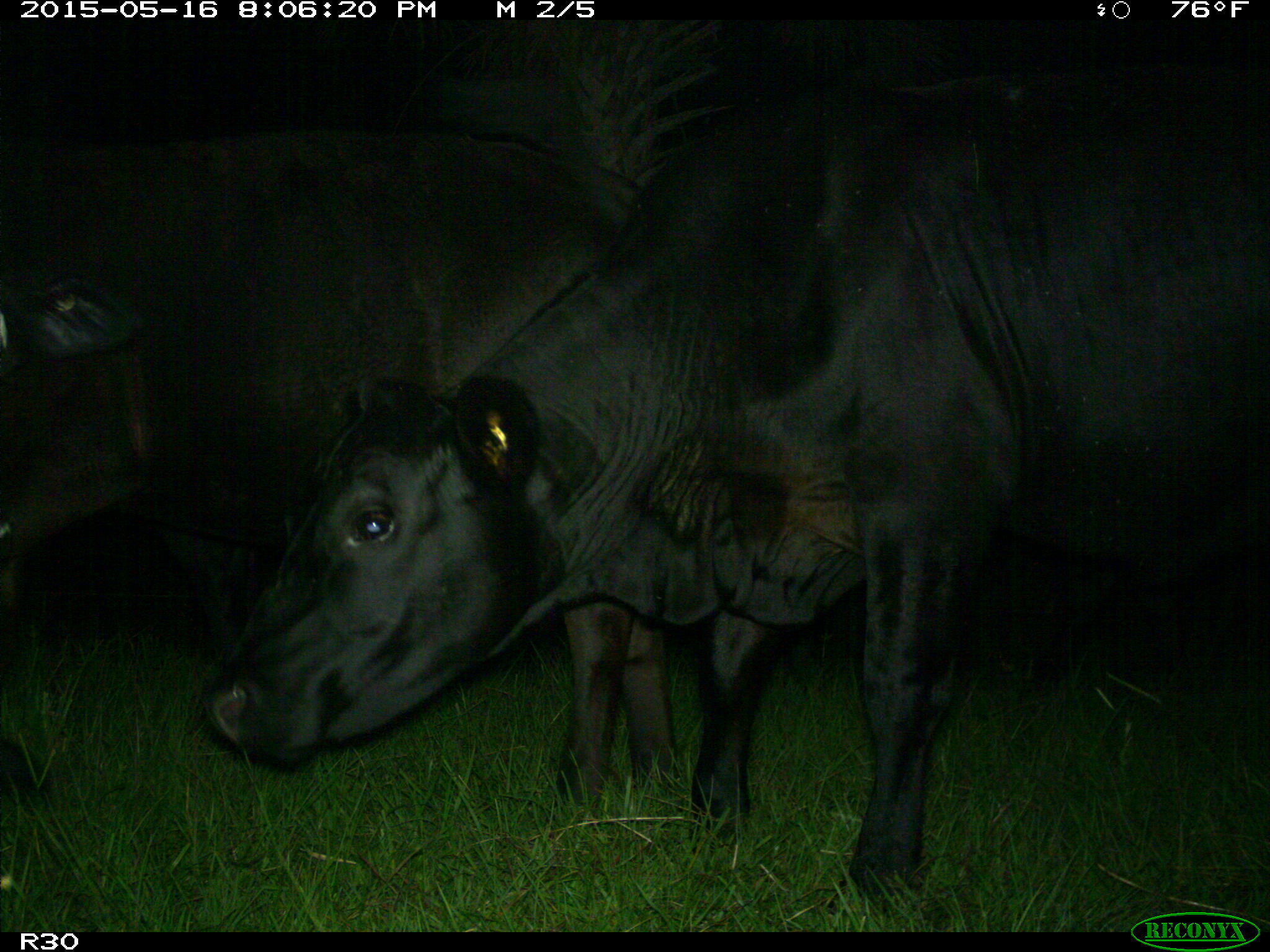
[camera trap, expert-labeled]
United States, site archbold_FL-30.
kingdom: Animalia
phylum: Chordata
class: Mammalia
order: Artiodactyla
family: Bovidae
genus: Bos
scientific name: Bos taurus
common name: domestic cow